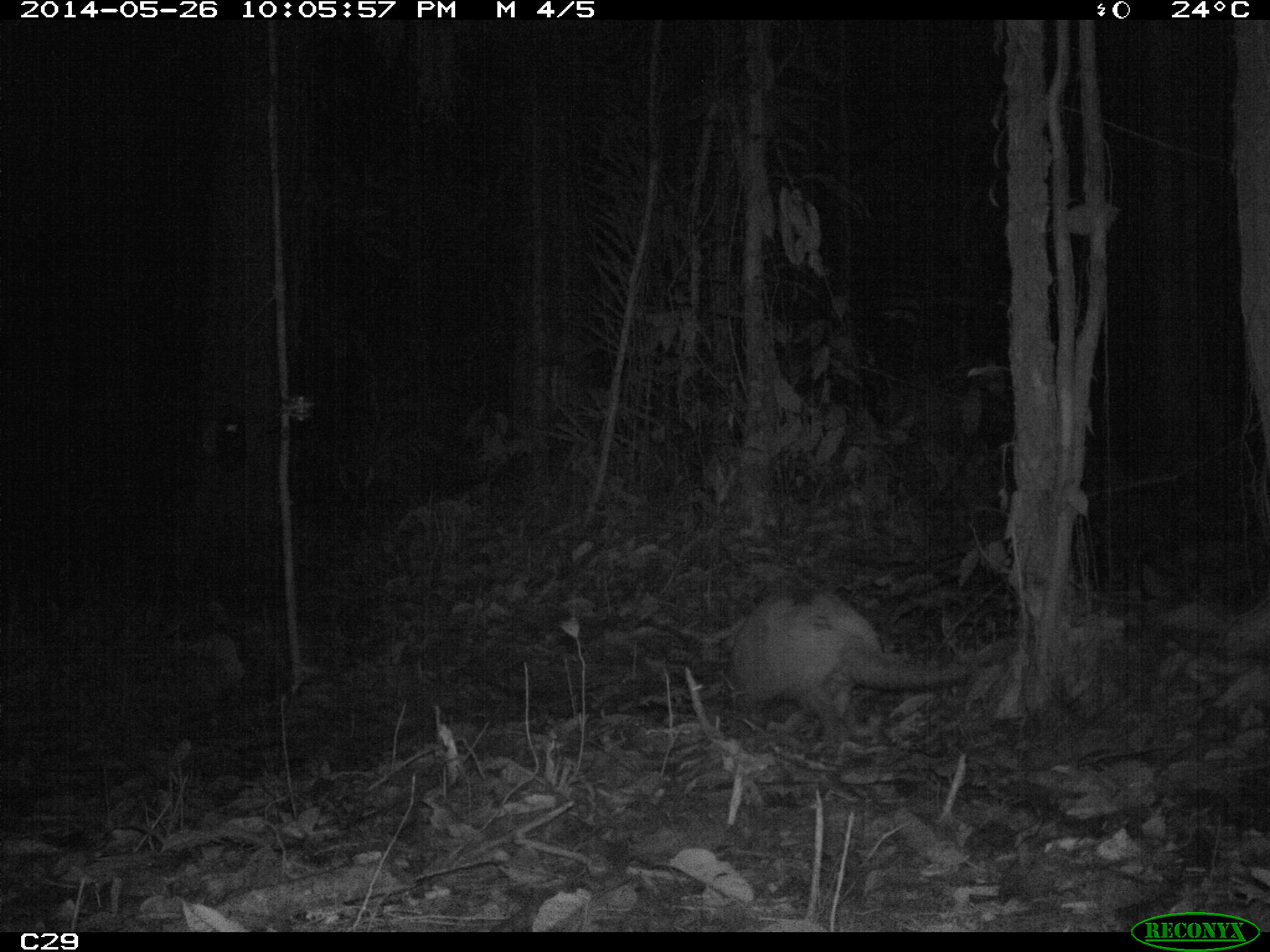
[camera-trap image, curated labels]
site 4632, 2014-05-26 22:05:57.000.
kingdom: Animalia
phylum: Chordata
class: Mammalia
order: Cingulata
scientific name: Cingulata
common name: armadillo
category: unknown armadillo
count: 1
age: adult